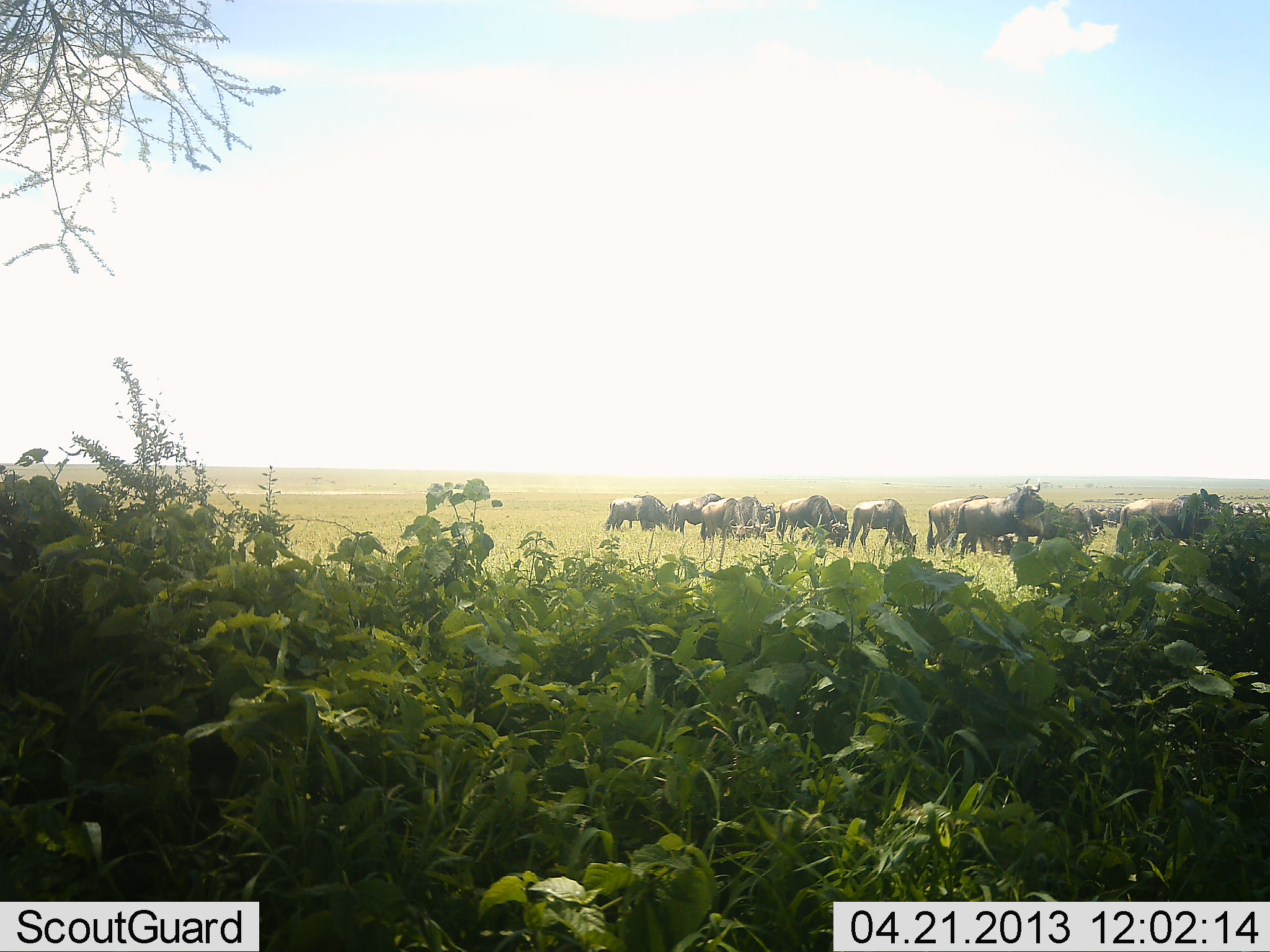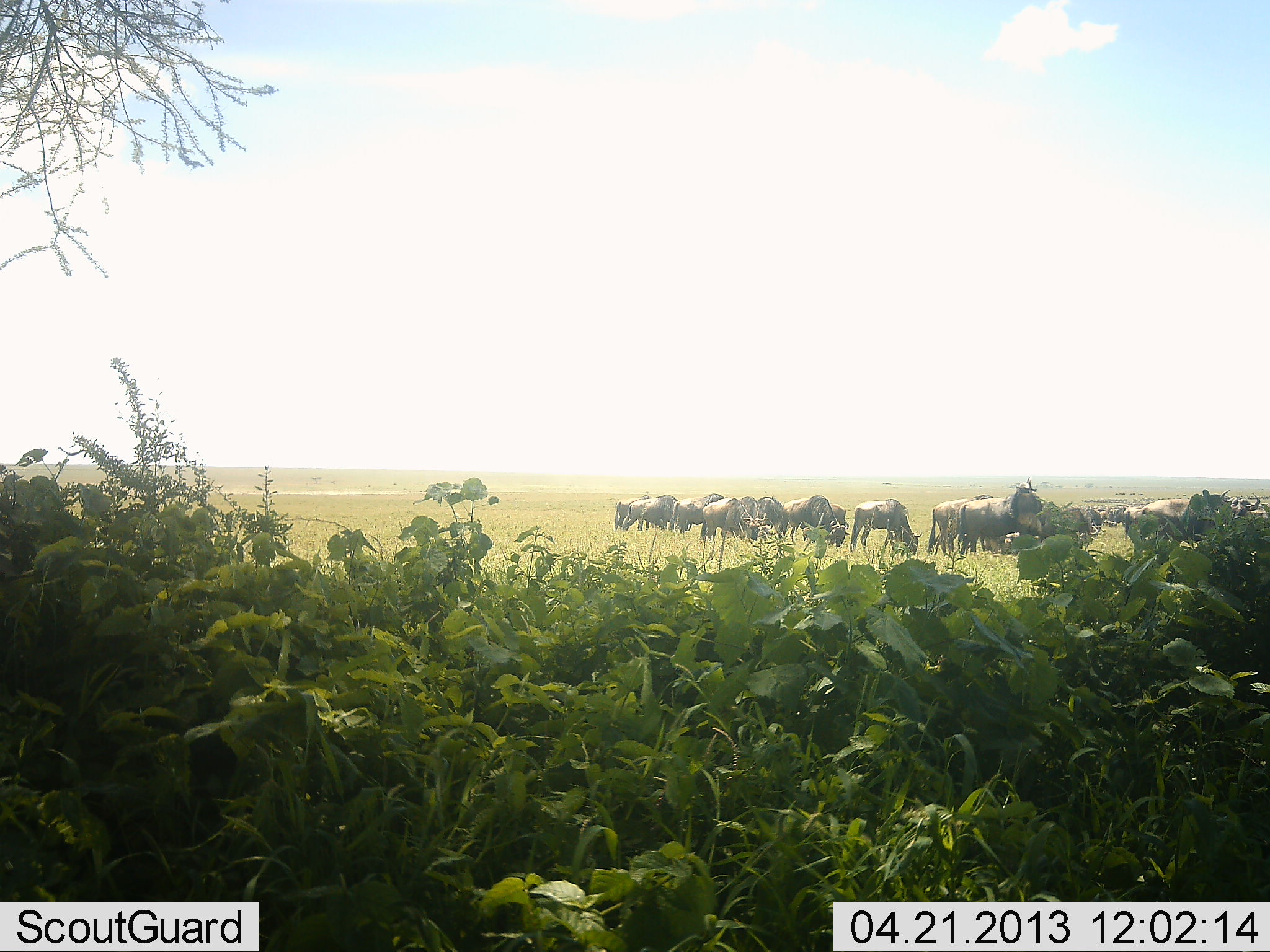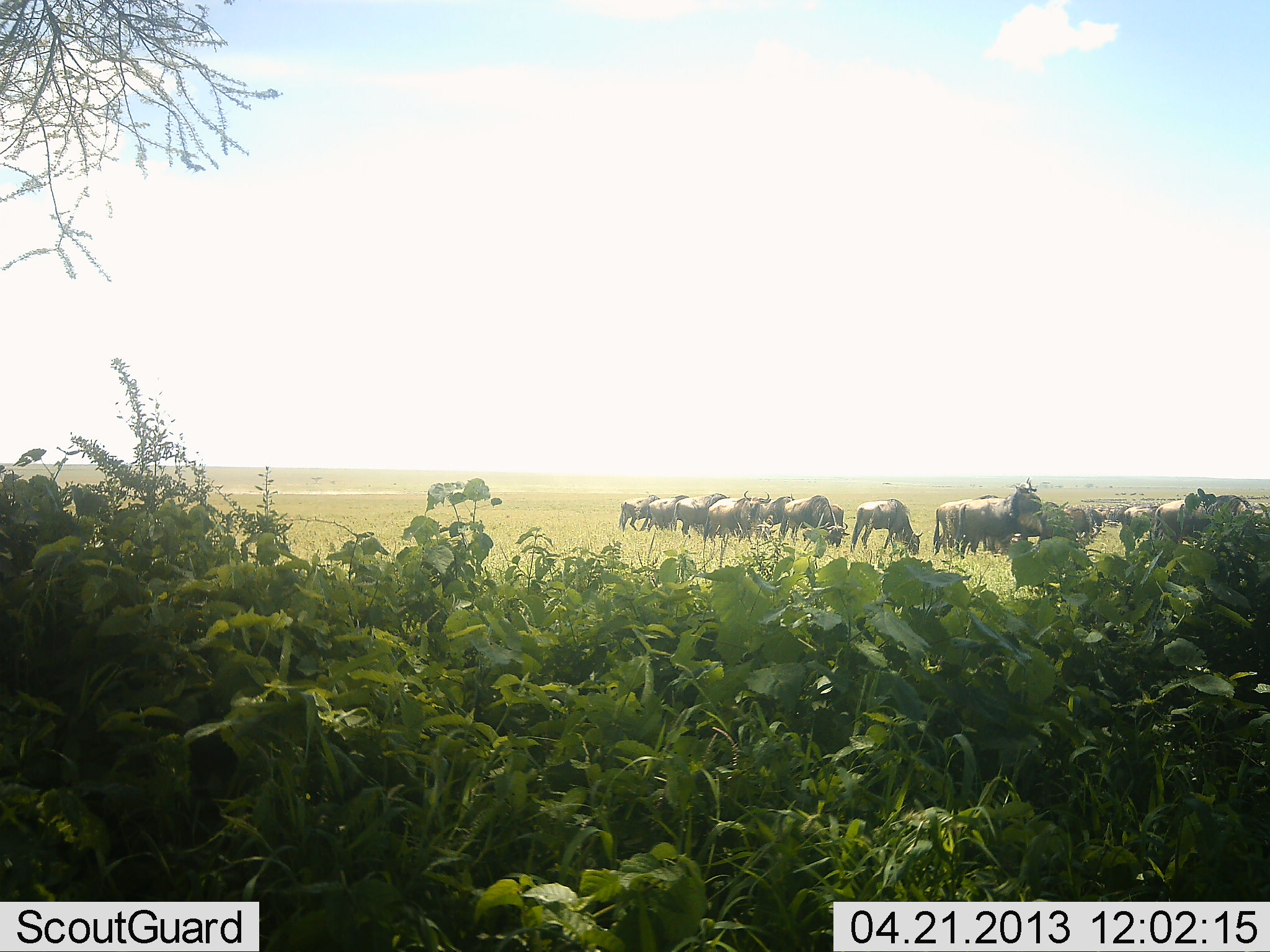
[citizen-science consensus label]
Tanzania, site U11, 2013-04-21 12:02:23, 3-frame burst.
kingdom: Animalia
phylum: Chordata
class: Mammalia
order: Artiodactyla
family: Bovidae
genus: Connochaetes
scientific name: Connochaetes taurinus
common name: blue wildebeest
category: wildebeest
Wildebeest (blue wildebeest) (Connochaetes taurinus), count 11-50. Behavior (volunteer vote fractions): standing 75%, resting 4%, moving 21%, interacting 0%. Young present (vote fraction): 0%. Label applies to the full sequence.